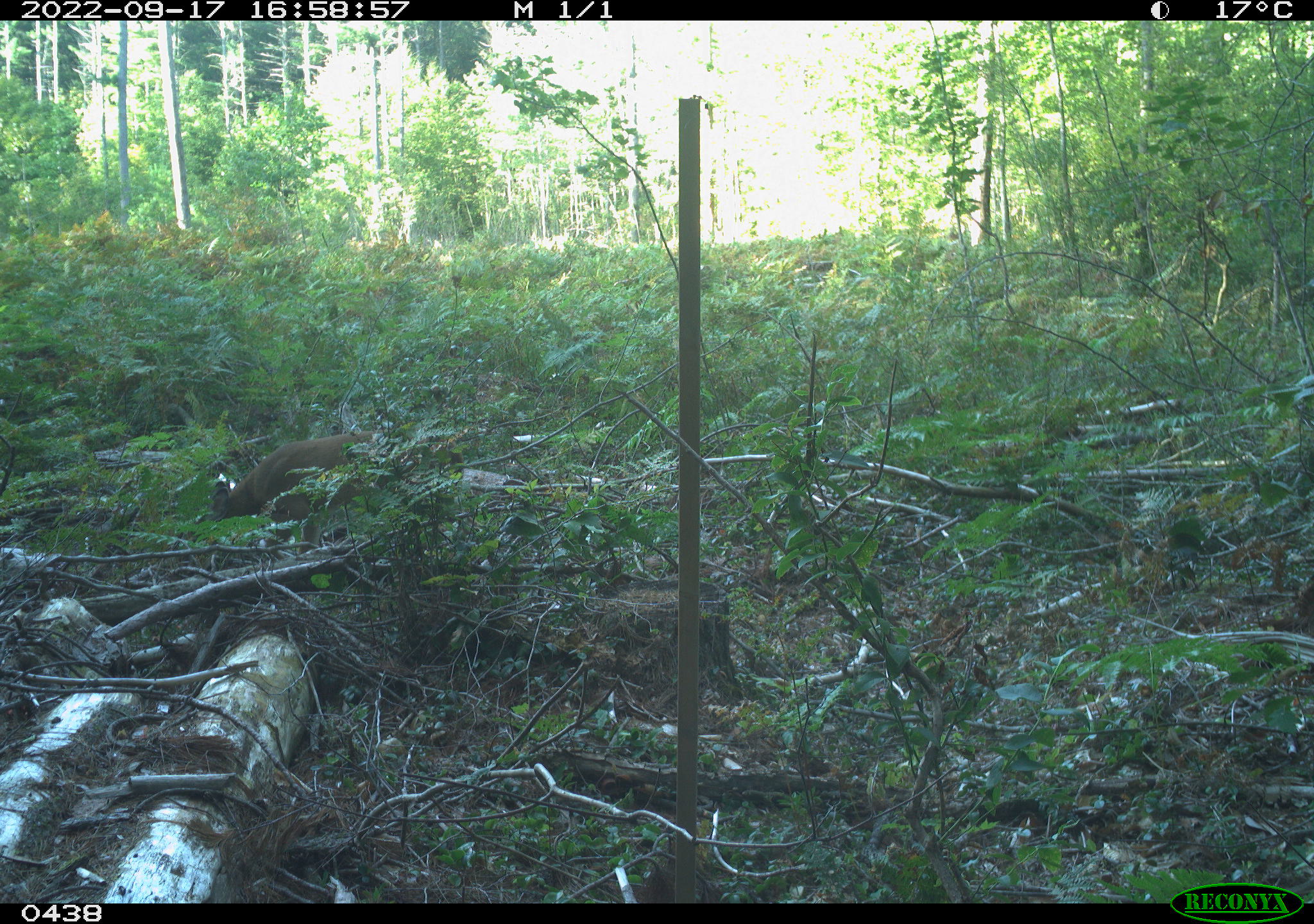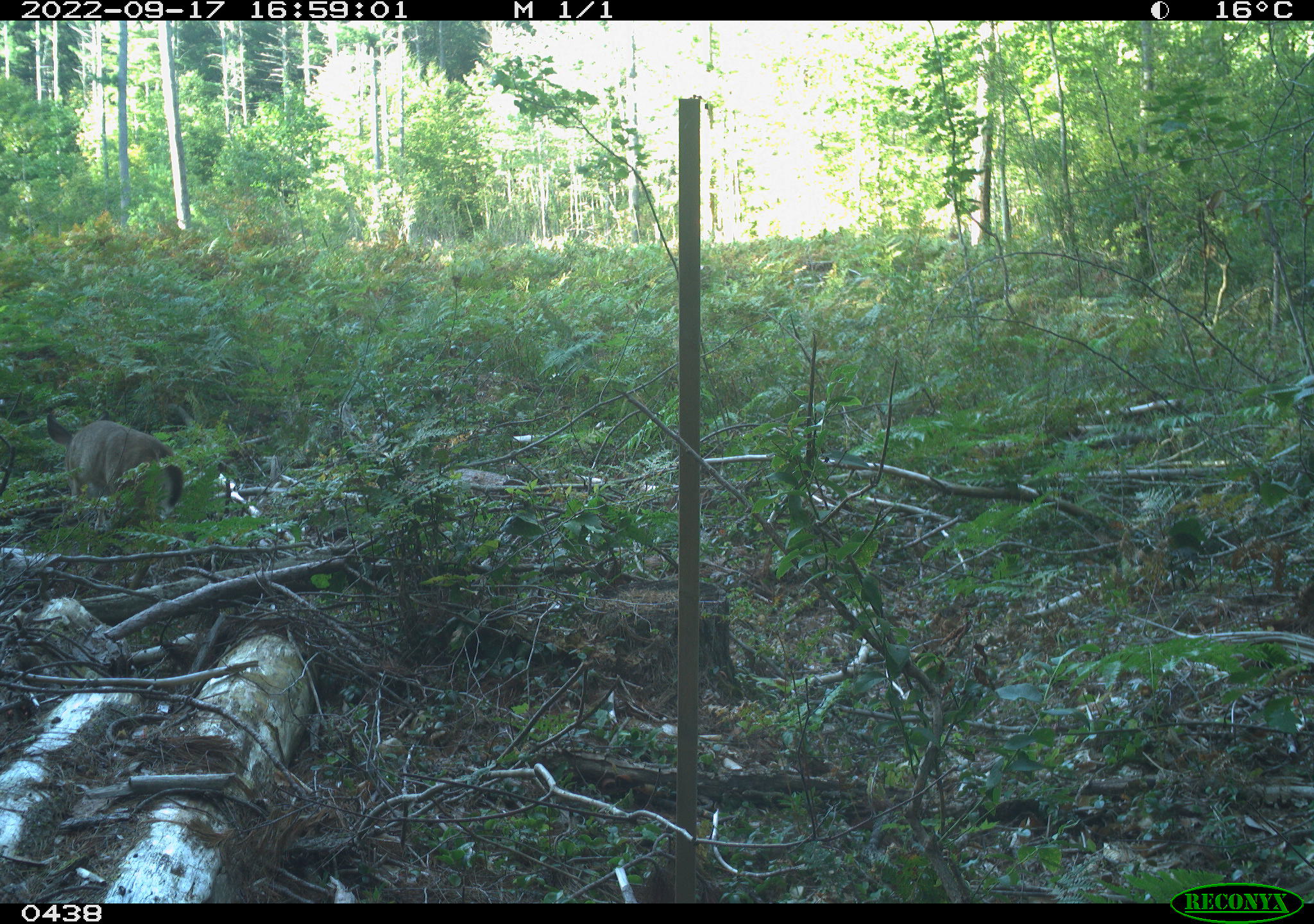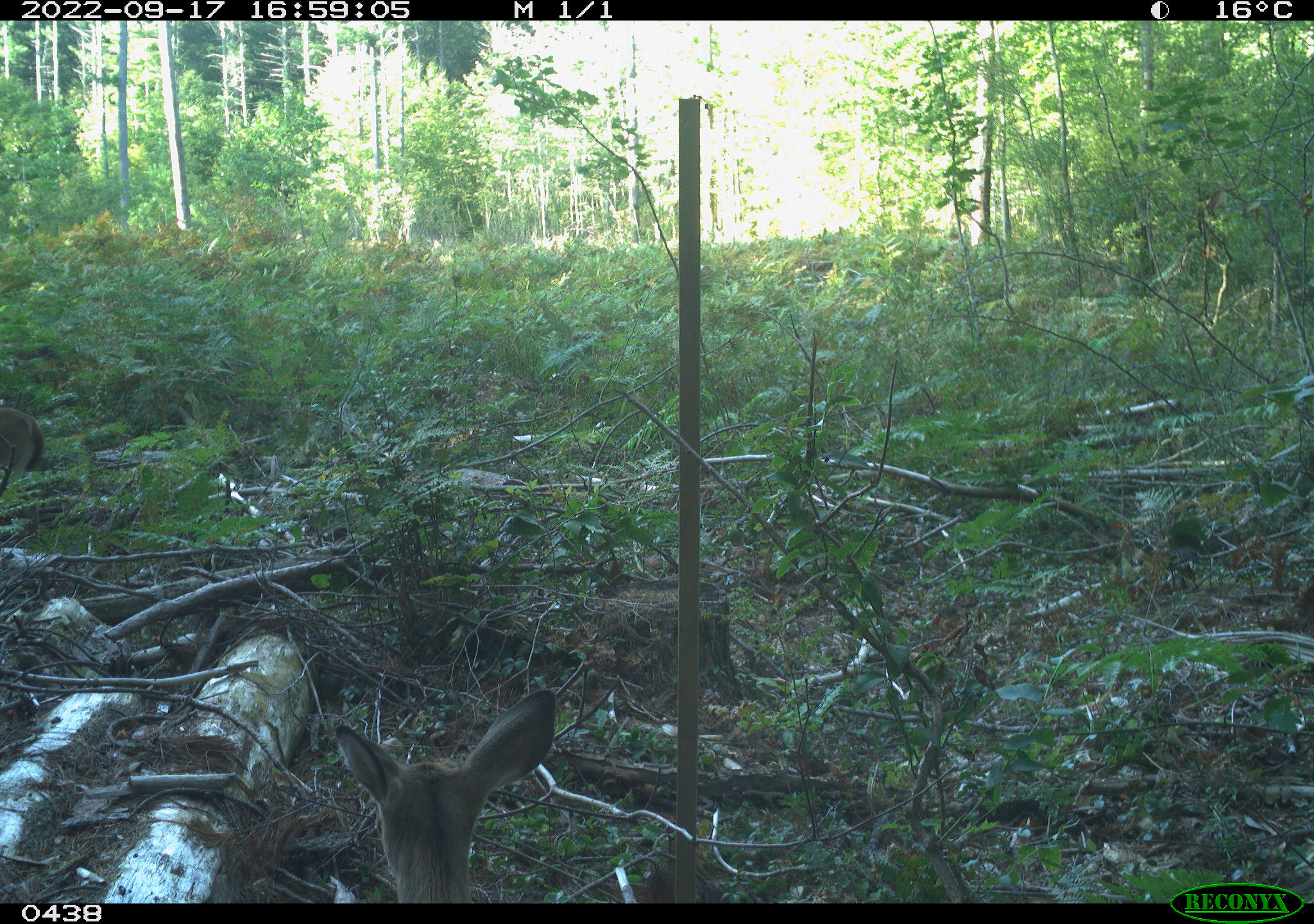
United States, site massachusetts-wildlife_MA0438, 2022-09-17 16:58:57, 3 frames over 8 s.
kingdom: Animalia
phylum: Chordata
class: Mammalia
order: Artiodactyla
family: Cervidae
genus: Odocoileus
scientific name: Odocoileus virginianus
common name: white-tailed deer